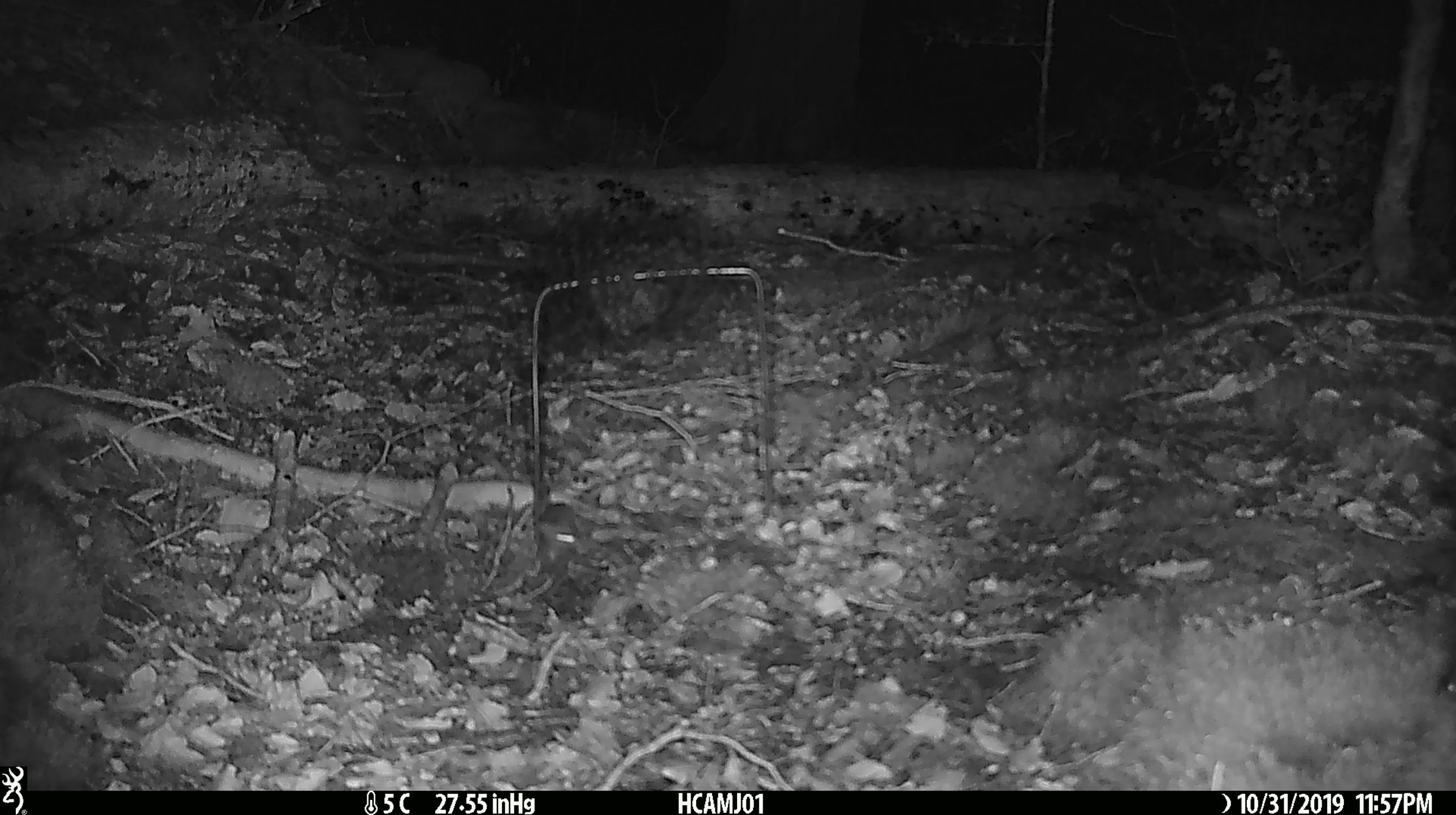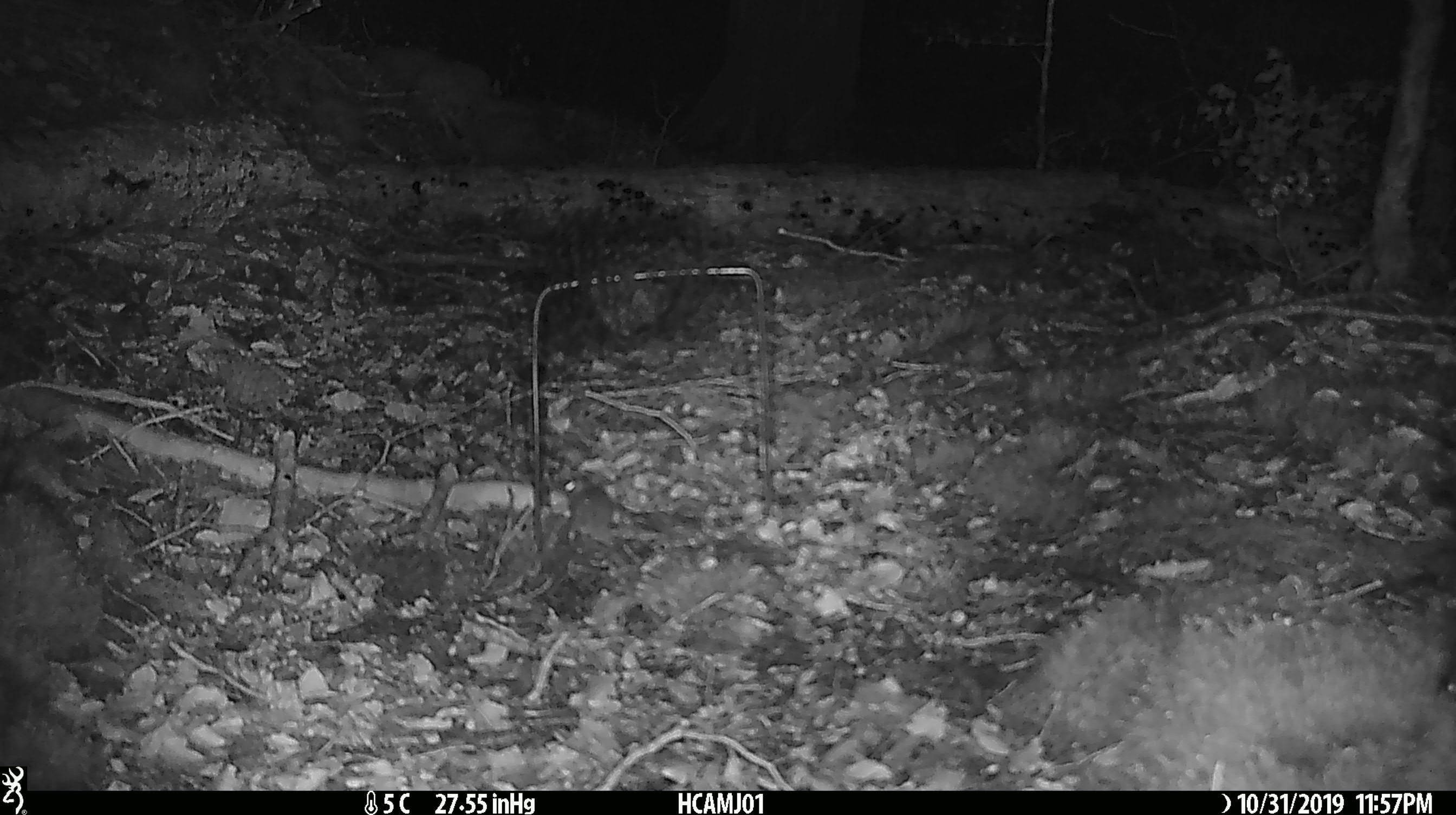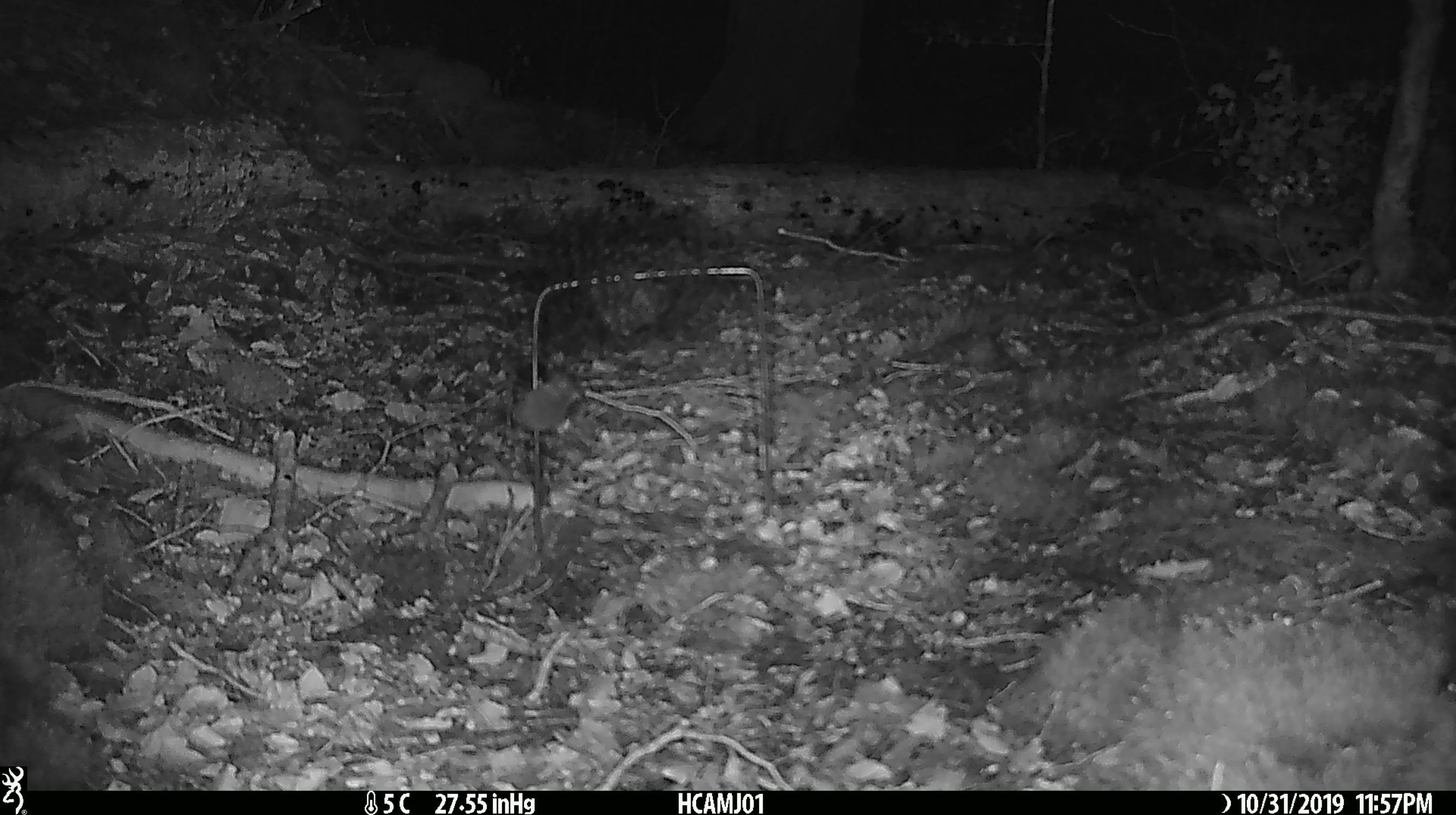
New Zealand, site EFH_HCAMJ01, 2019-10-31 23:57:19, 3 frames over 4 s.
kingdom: Animalia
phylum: Chordata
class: Mammalia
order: Rodentia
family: Muridae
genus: Mus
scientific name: Mus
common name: mouse